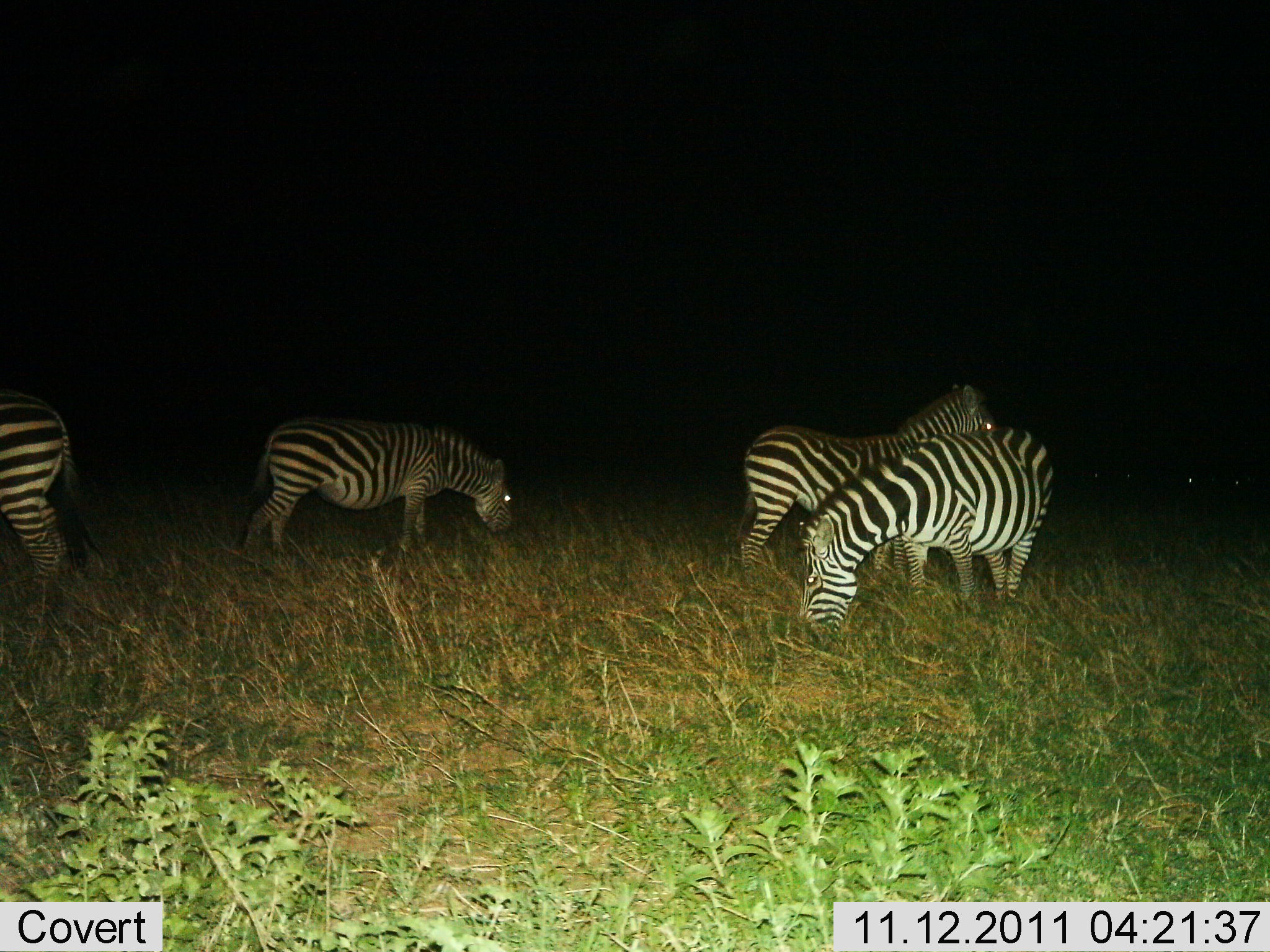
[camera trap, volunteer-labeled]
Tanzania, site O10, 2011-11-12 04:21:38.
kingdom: Animalia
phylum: Chordata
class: Mammalia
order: Perissodactyla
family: Equidae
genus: Equus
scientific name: Equus quagga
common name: plains zebra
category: zebra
Zebra (plains zebra) (Equus quagga), count 4. Behavior (volunteer vote fractions): standing 67%, resting 7%, moving 20%, interacting 0%. Young present (vote fraction): 0%. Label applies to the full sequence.